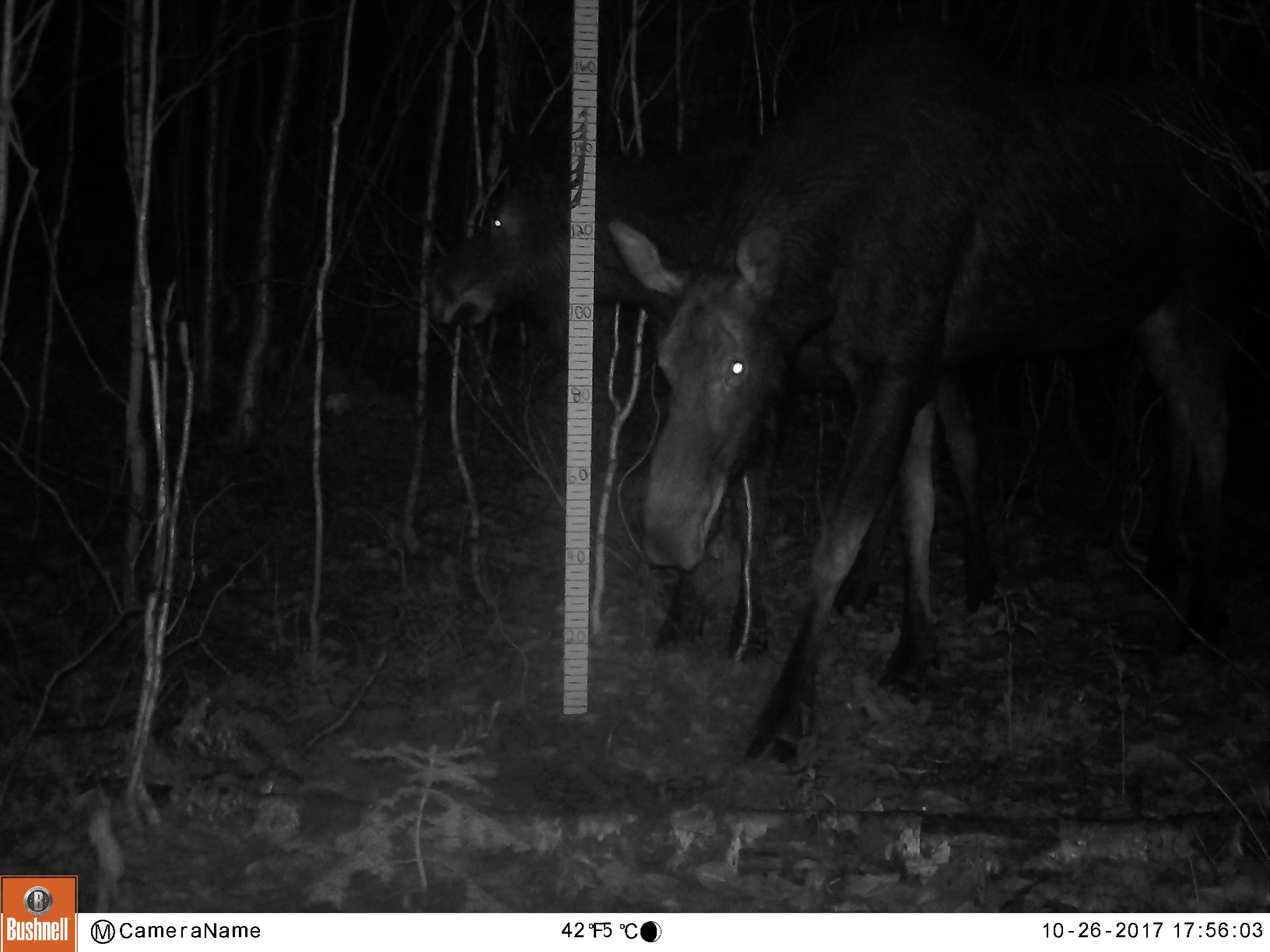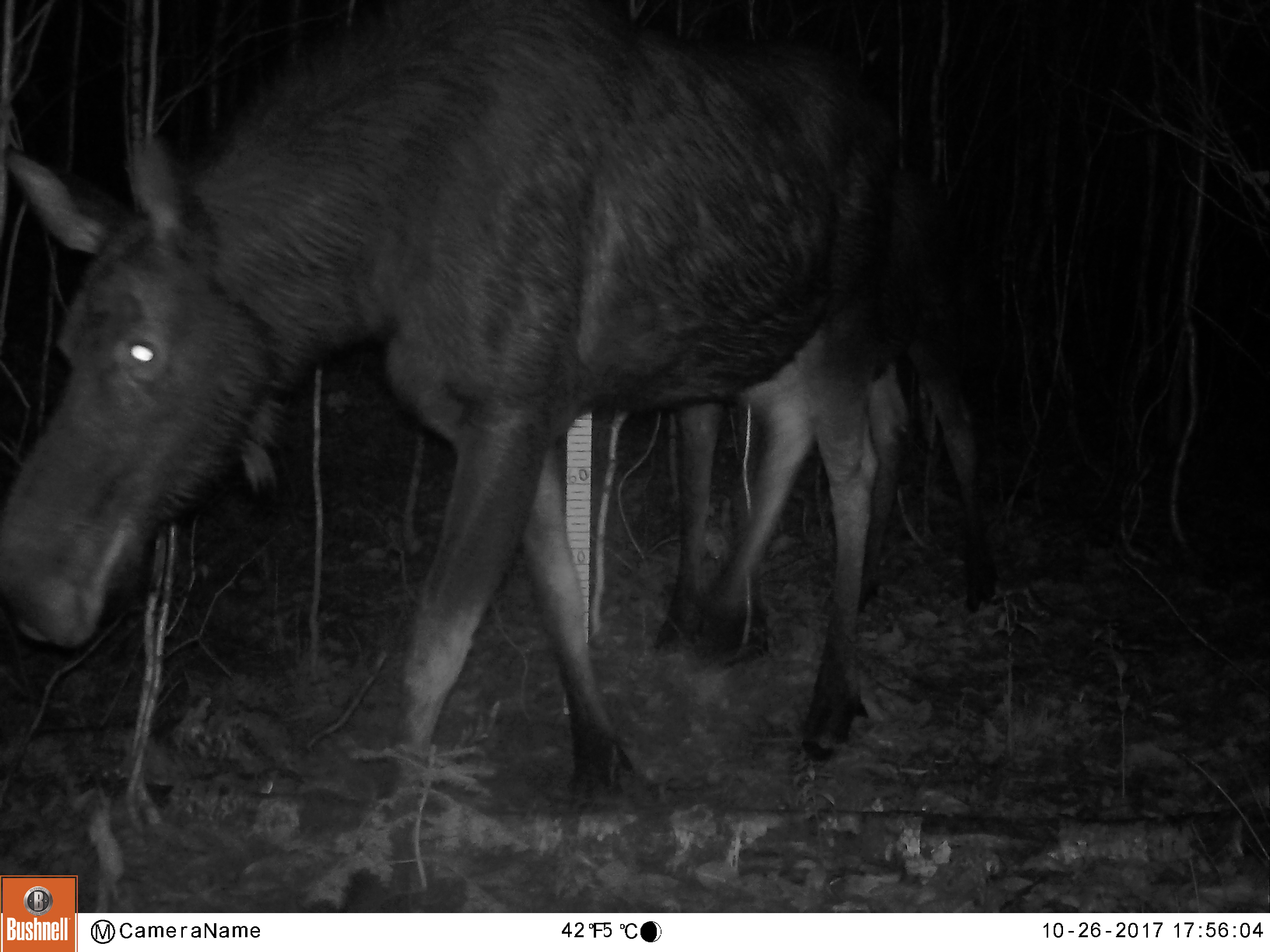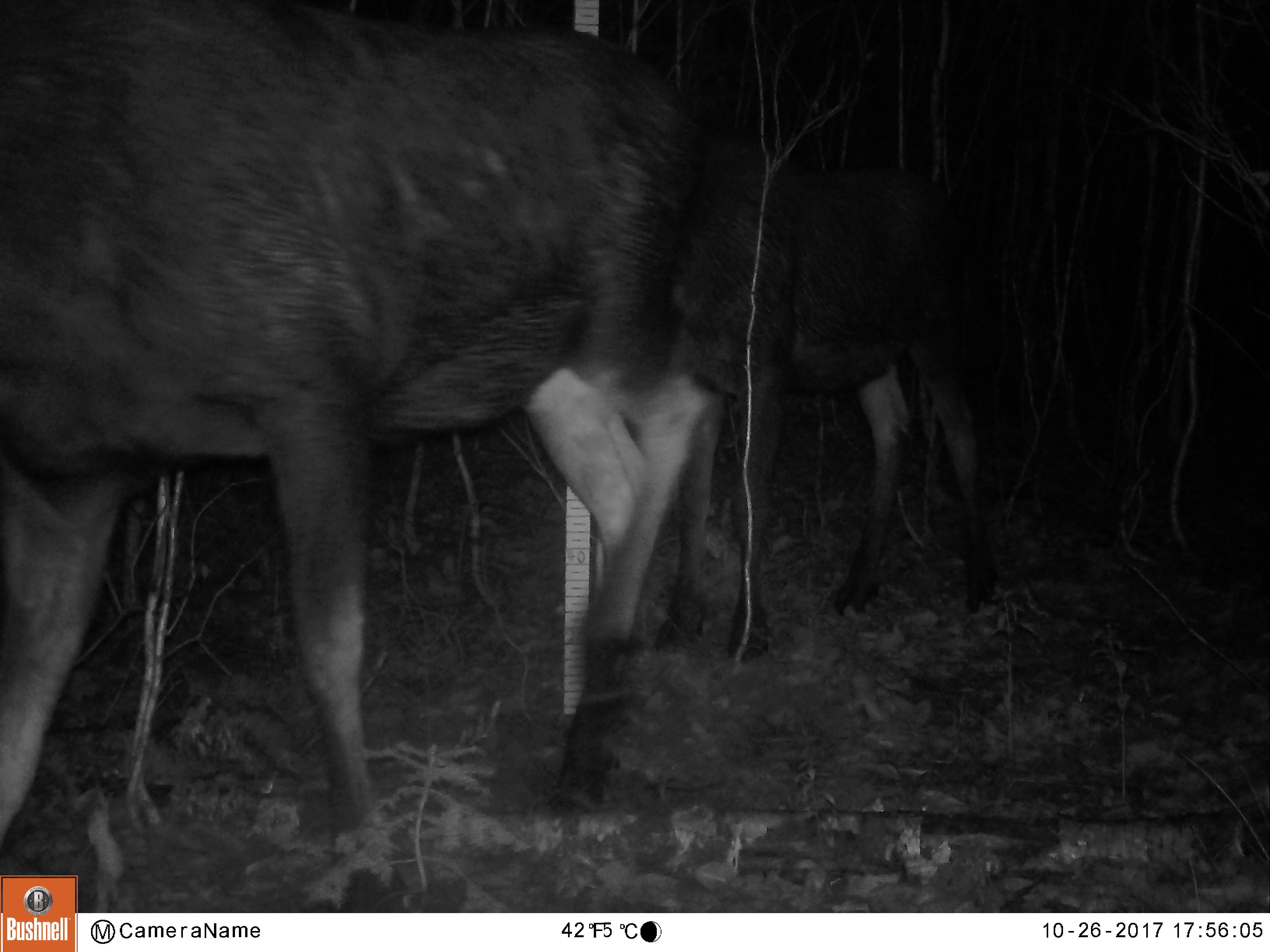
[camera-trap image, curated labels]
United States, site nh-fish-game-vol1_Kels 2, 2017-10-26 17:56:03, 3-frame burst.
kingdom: Animalia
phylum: Chordata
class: Mammalia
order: Artiodactyla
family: Cervidae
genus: Alces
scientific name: Alces alces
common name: moose